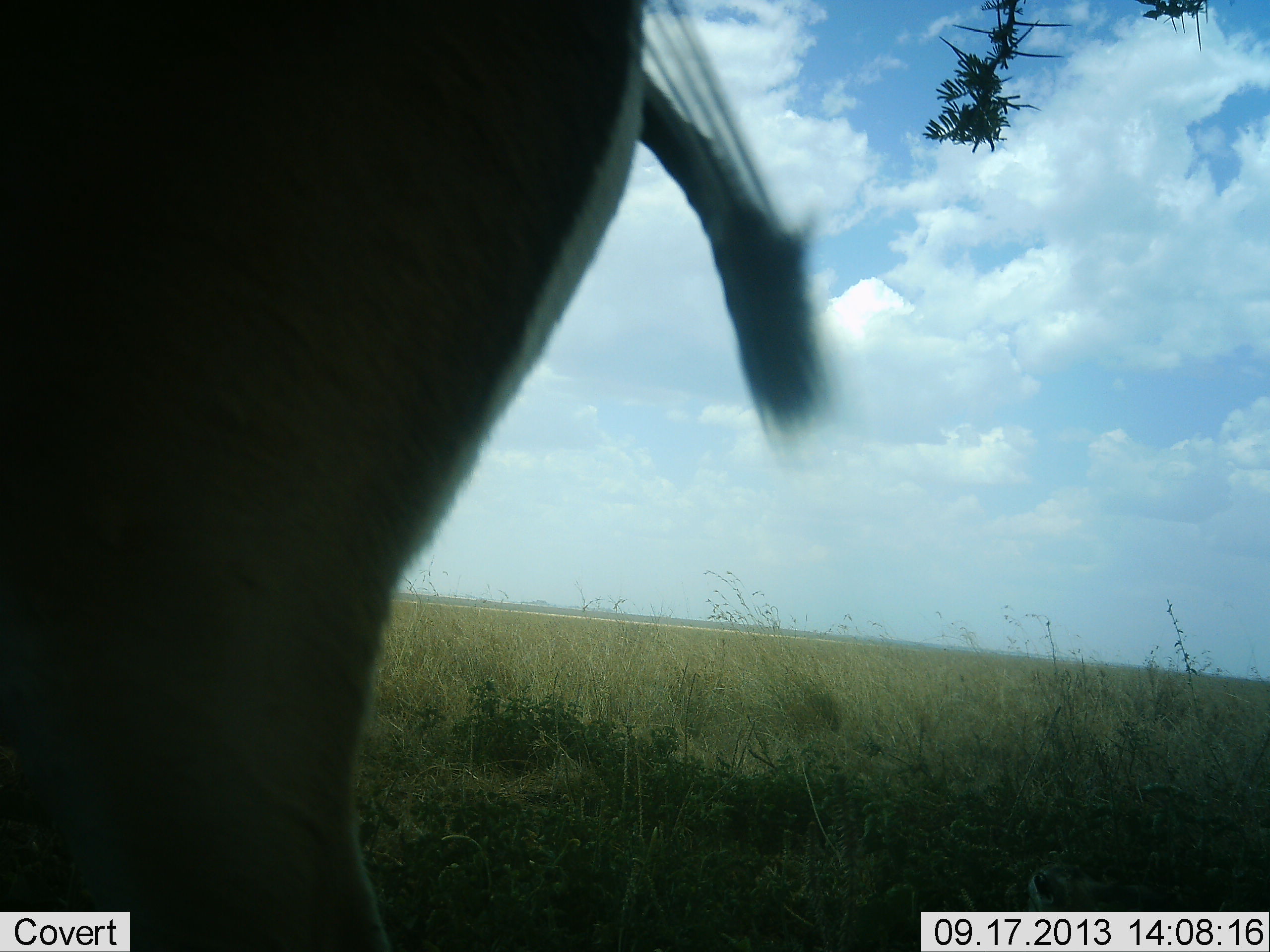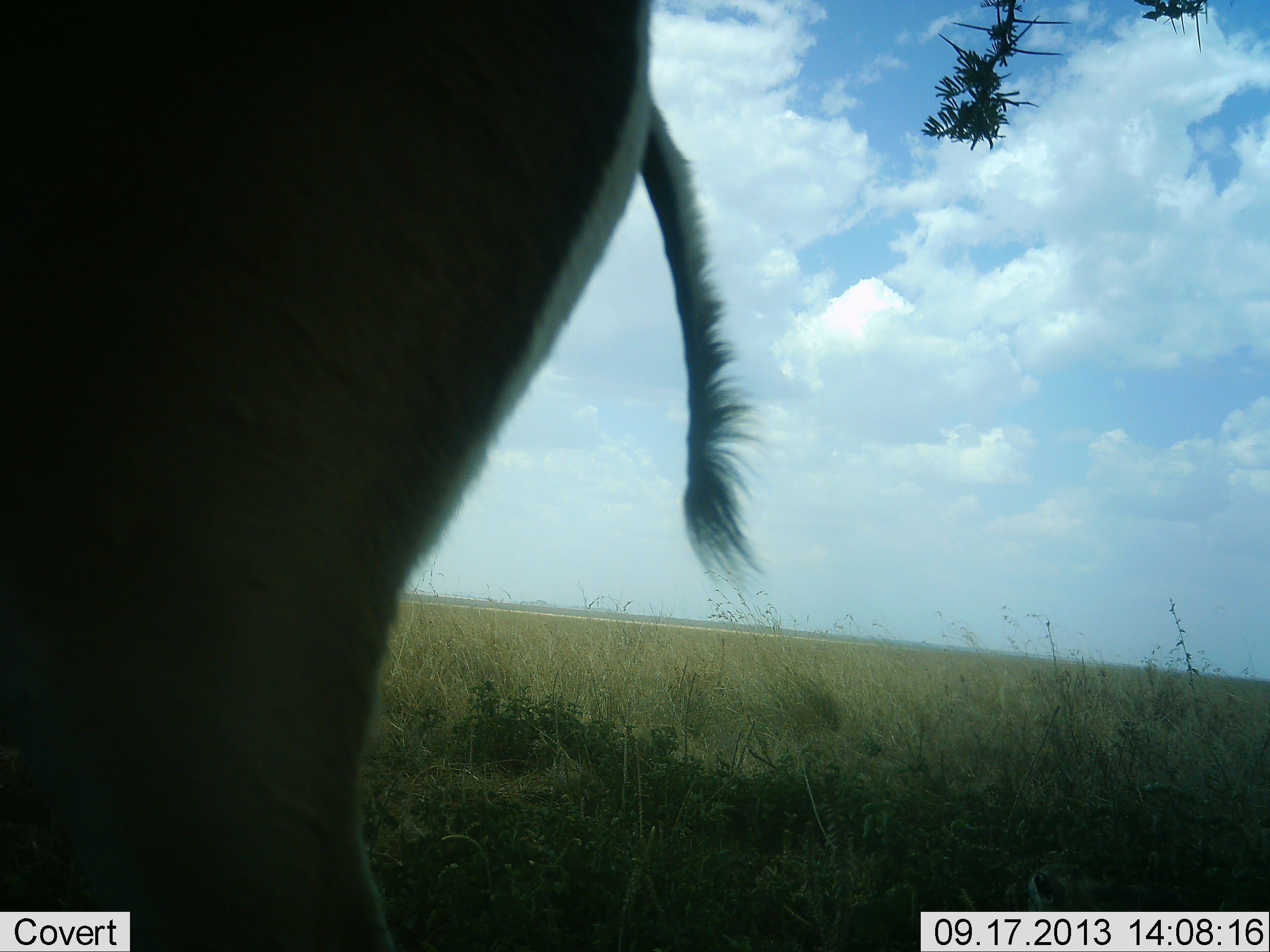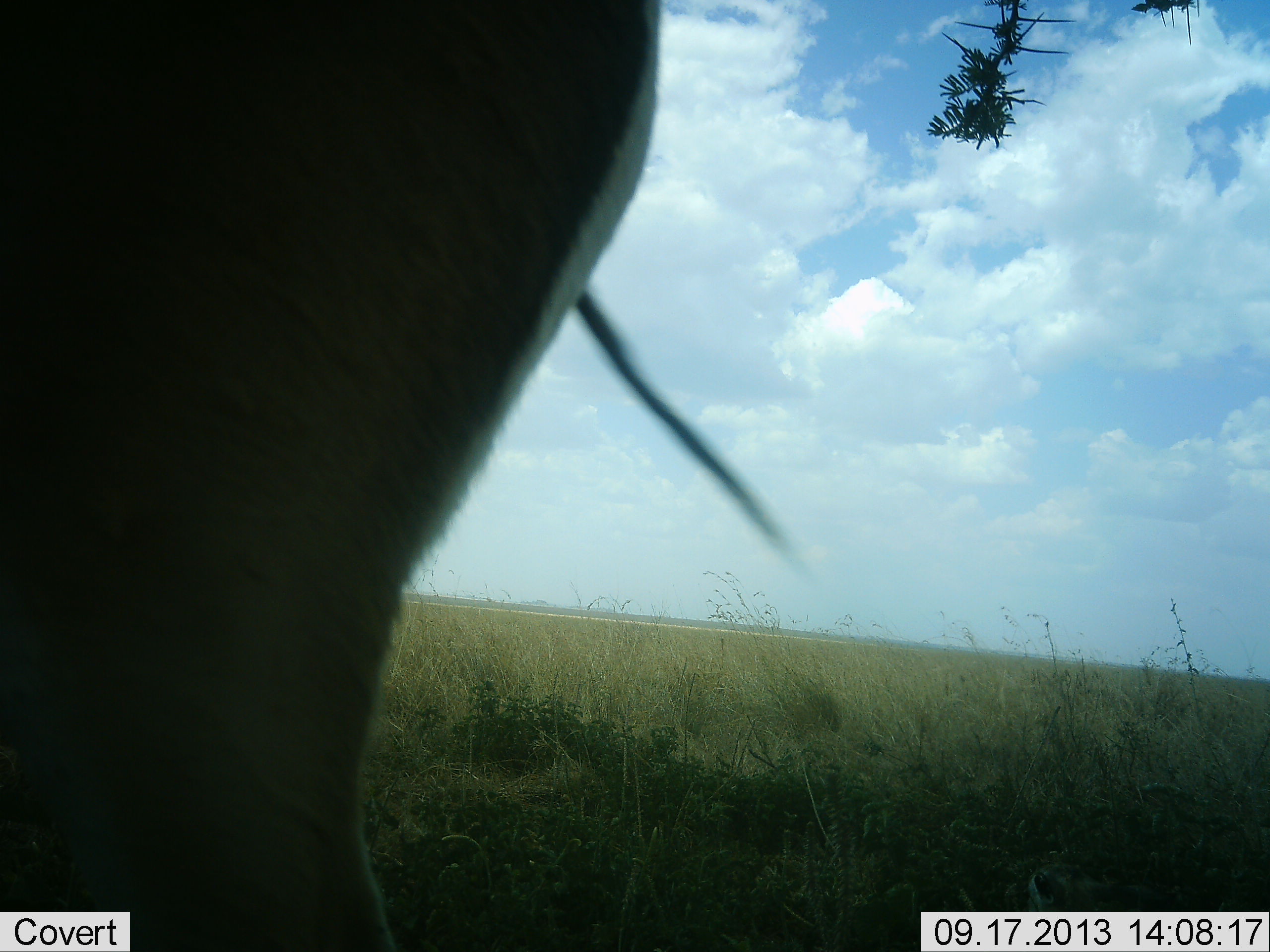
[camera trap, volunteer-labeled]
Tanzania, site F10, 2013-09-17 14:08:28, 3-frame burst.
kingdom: Animalia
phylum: Chordata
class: Mammalia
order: Artiodactyla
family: Bovidae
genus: Nanger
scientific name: Nanger granti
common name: grant's gazelle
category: gazellegrants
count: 1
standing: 100%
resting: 0%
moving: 0%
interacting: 0%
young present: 0%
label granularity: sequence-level